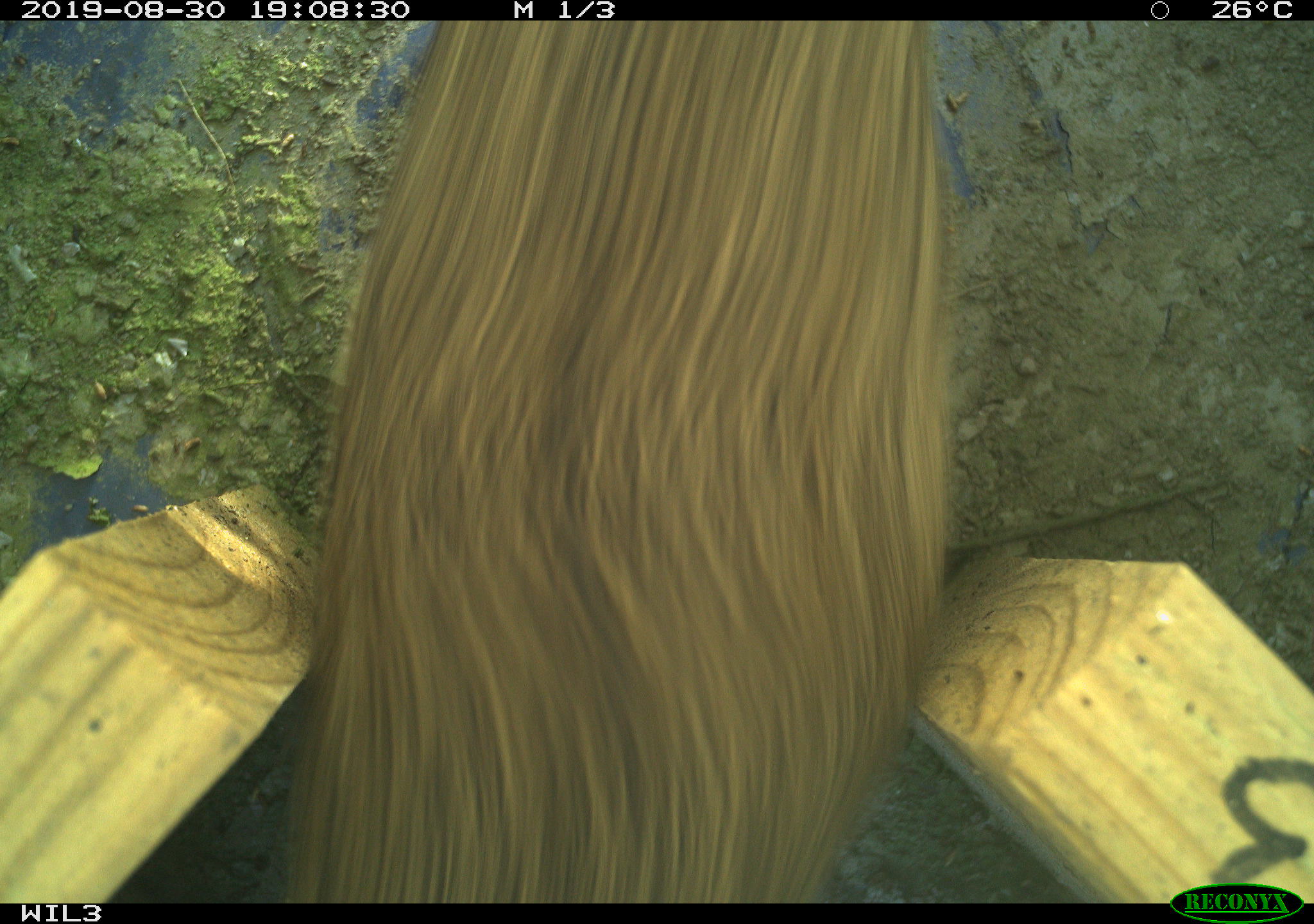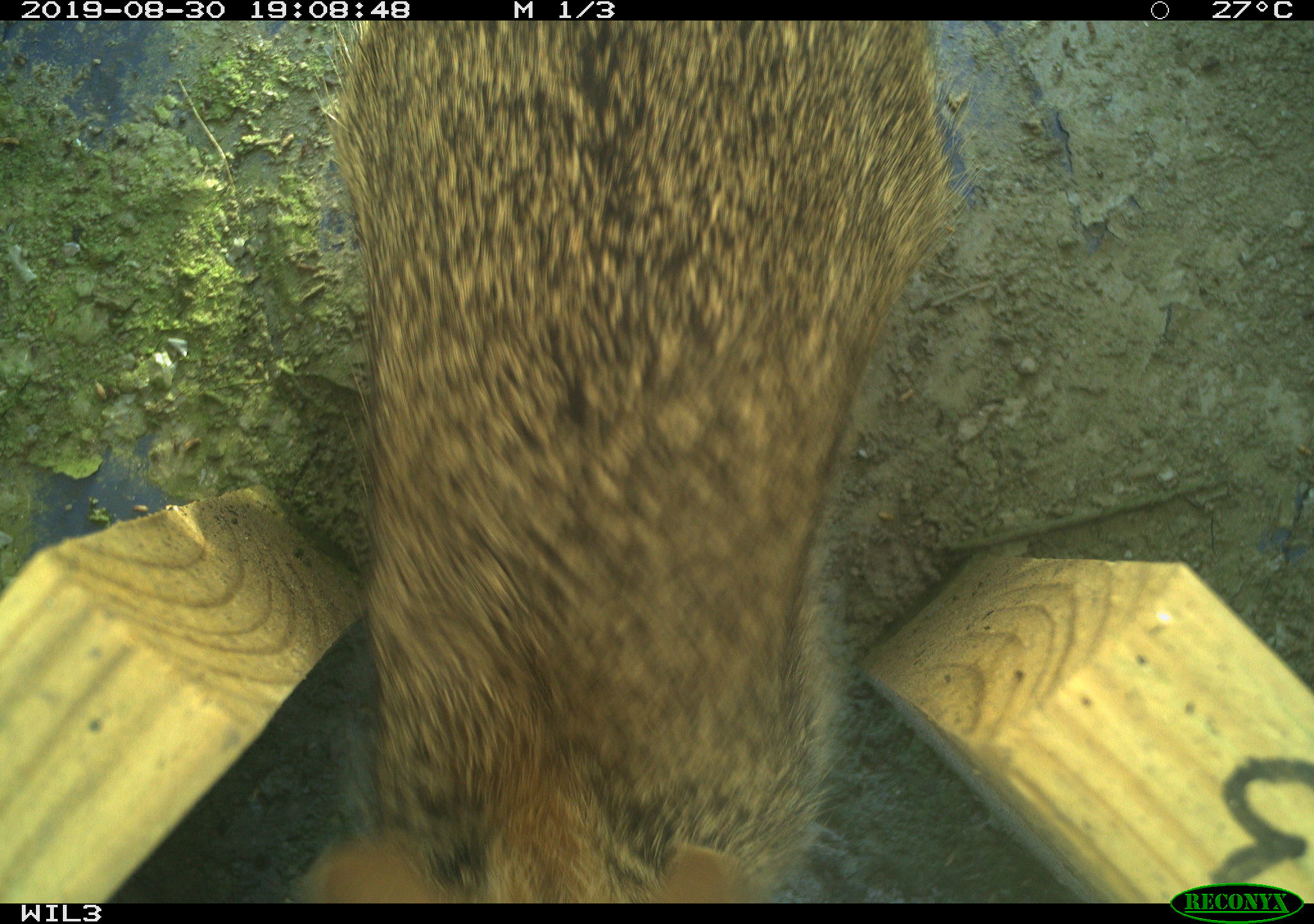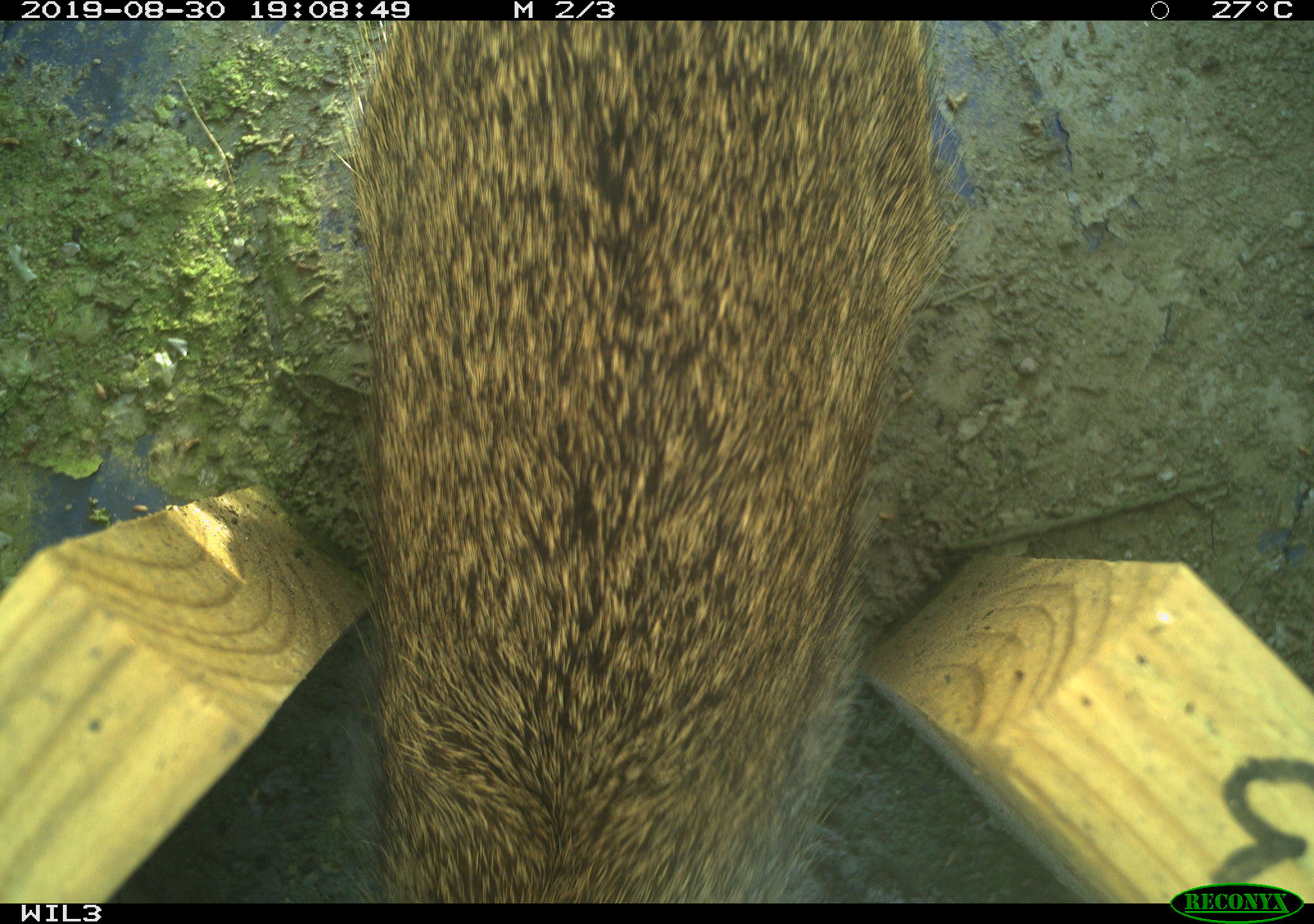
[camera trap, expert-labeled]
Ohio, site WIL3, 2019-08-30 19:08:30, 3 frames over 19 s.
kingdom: Animalia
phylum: Chordata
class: Mammalia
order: Lagomorpha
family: Leporidae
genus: Sylvilagus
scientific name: Sylvilagus floridanus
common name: eastern cottontail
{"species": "eastern cottontail (Sylvilagus floridanus)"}